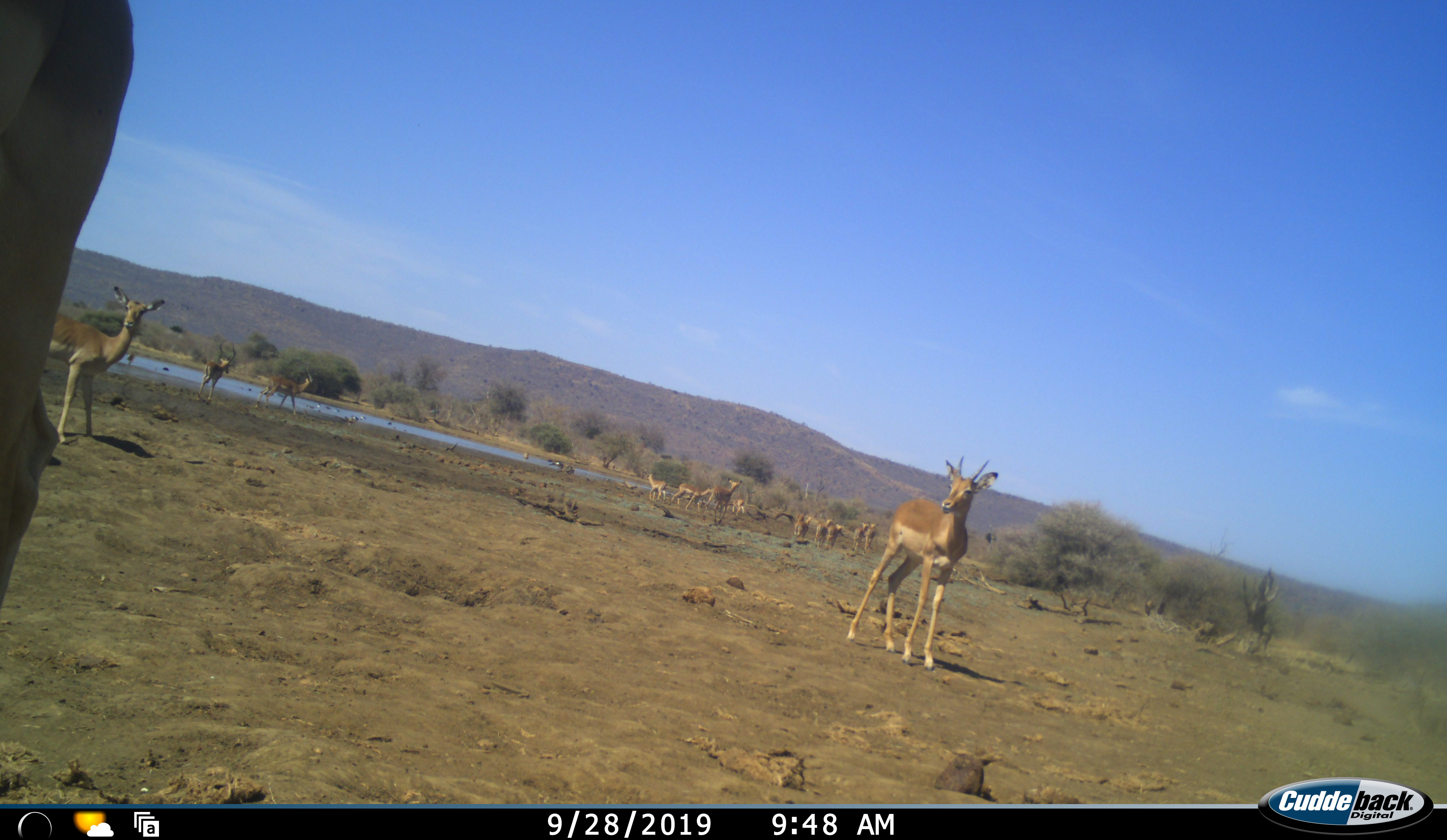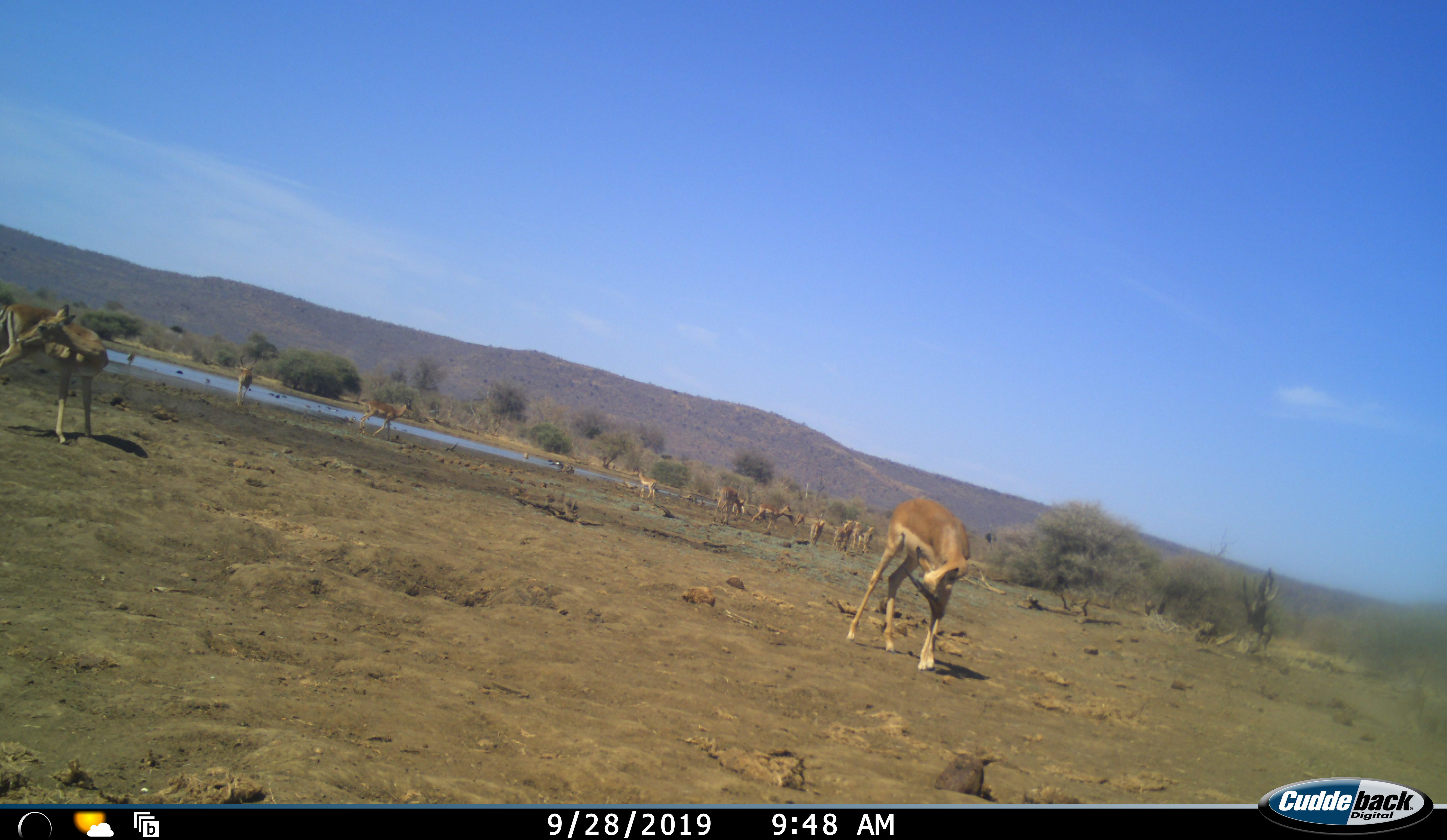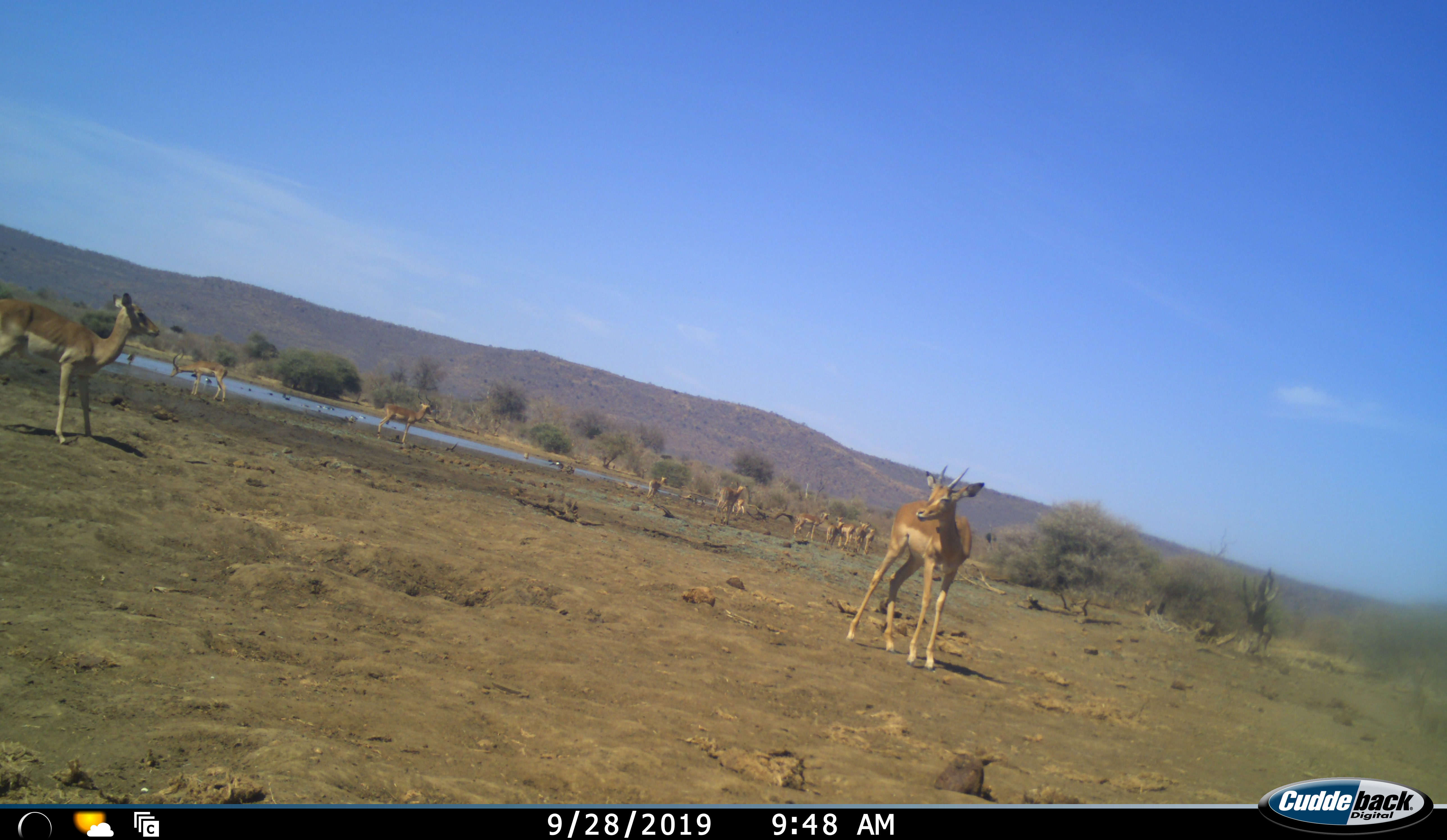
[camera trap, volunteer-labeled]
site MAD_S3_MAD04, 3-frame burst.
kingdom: Animalia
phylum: Chordata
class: Mammalia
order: Artiodactyla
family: Bovidae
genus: Aepyceros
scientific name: Aepyceros melampus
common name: impala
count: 11-50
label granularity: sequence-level